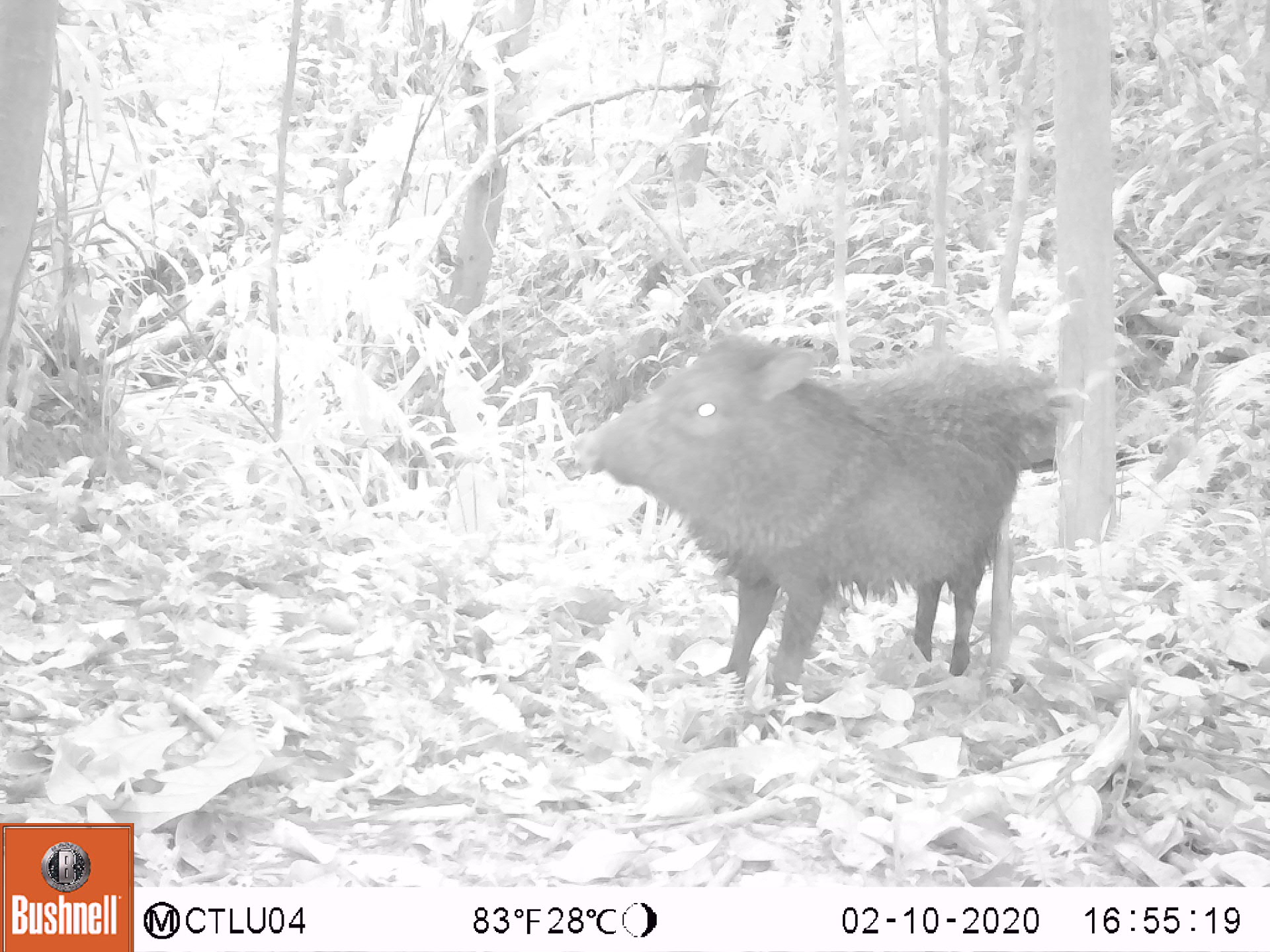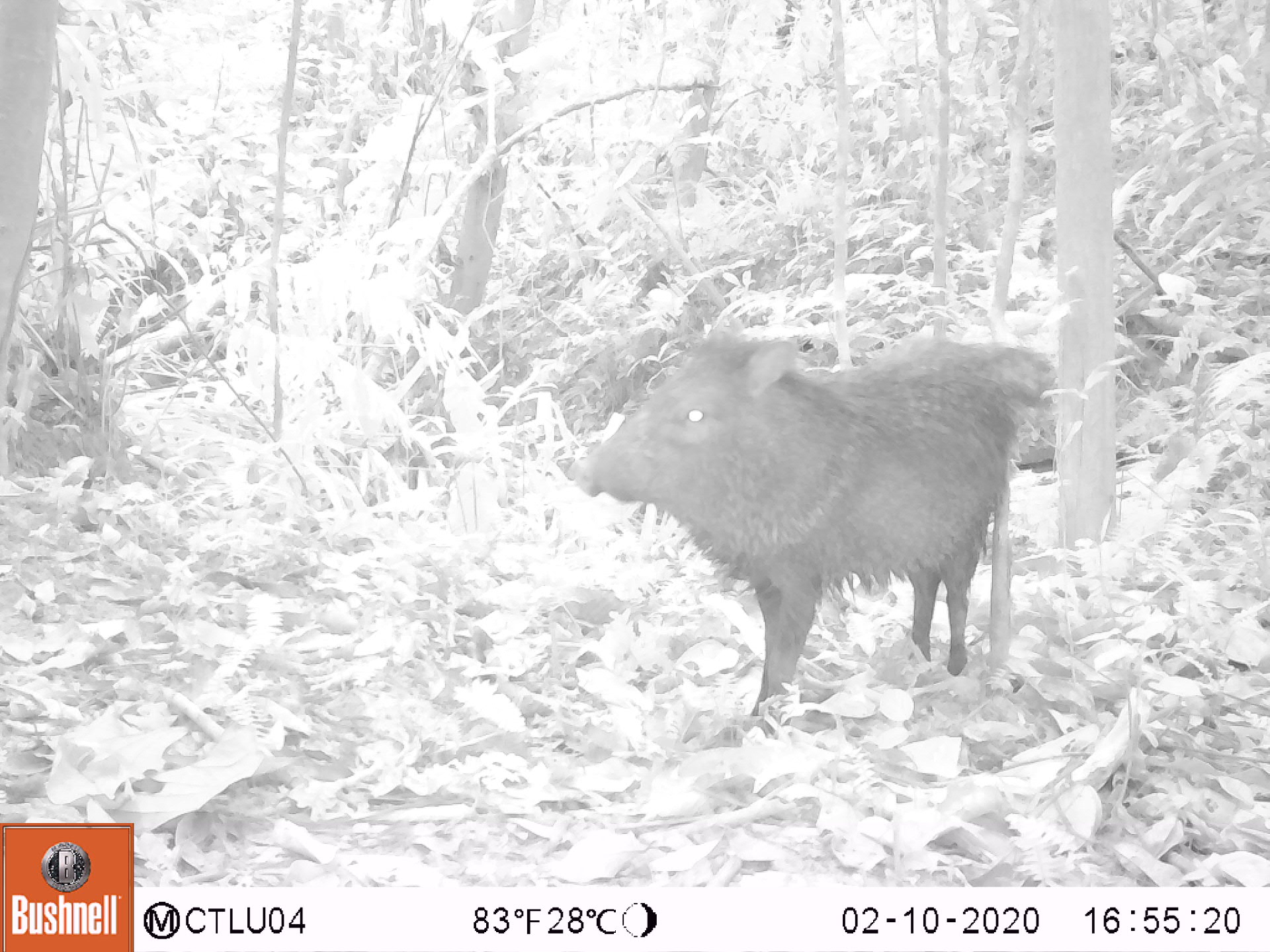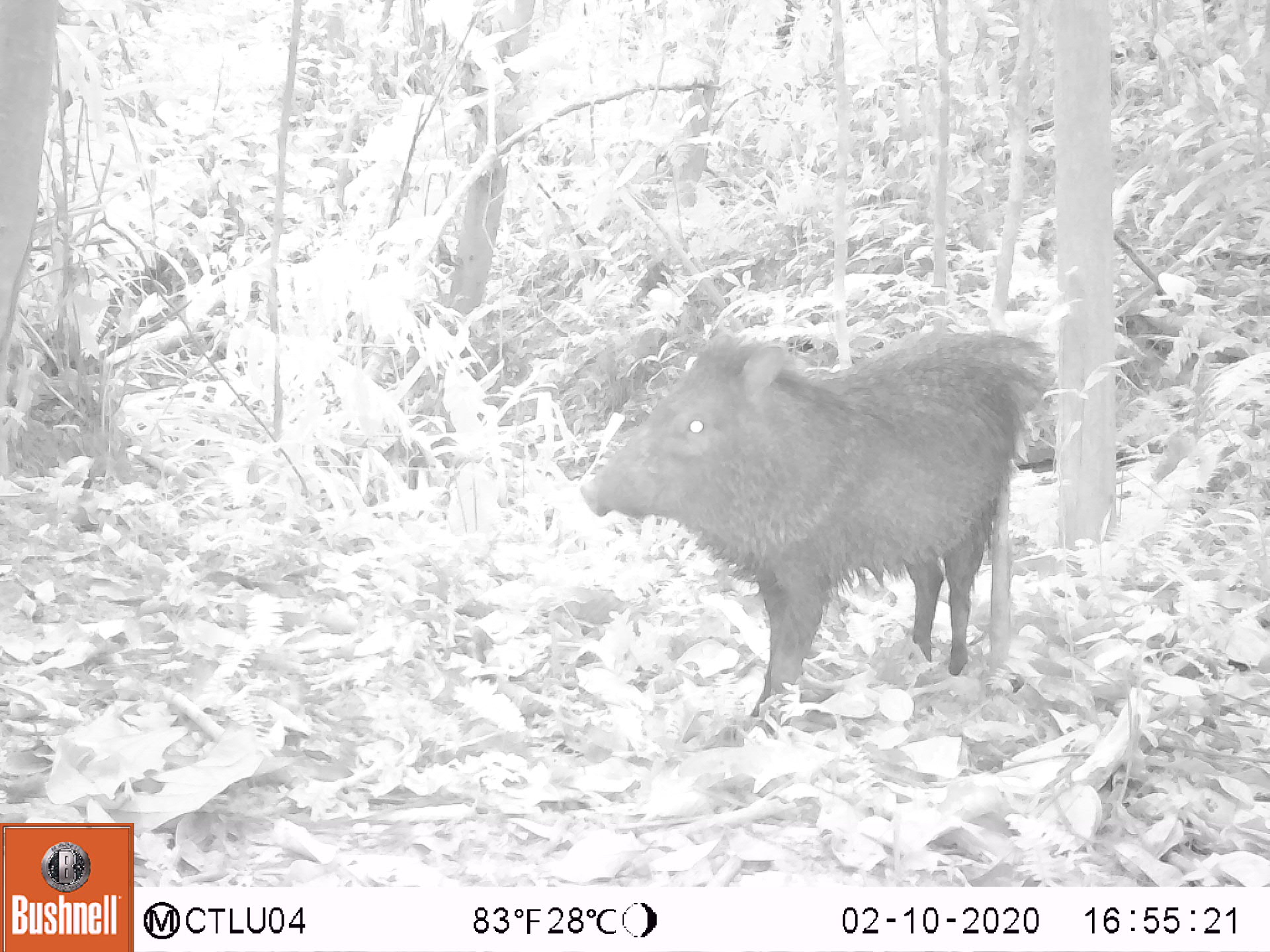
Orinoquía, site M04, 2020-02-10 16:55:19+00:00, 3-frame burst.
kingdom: Animalia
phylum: Chordata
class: Mammalia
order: Artiodactyla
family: Tayassuidae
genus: Pecari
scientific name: Pecari tajacu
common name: collared peccary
Collared peccary (Pecari tajacu).